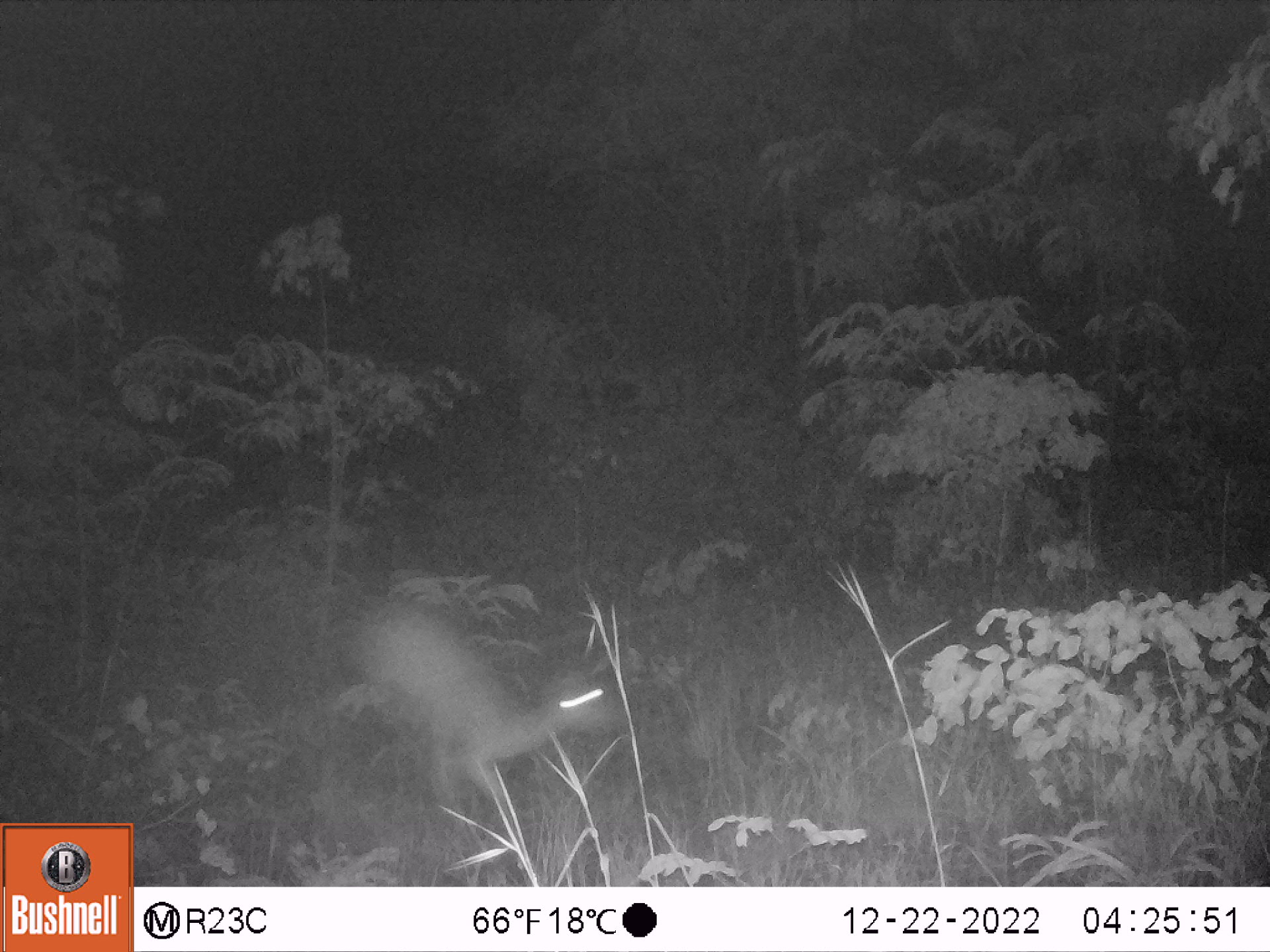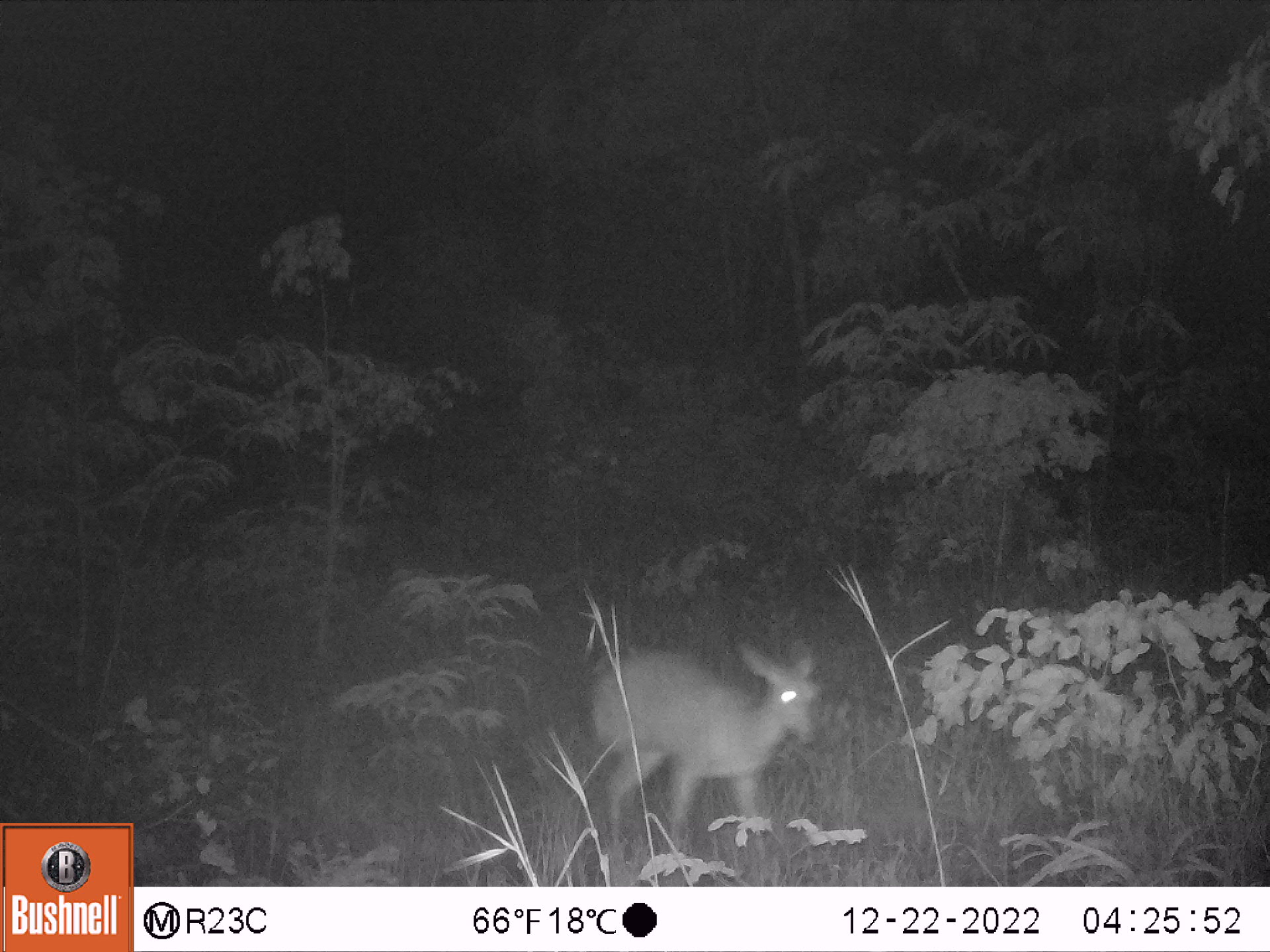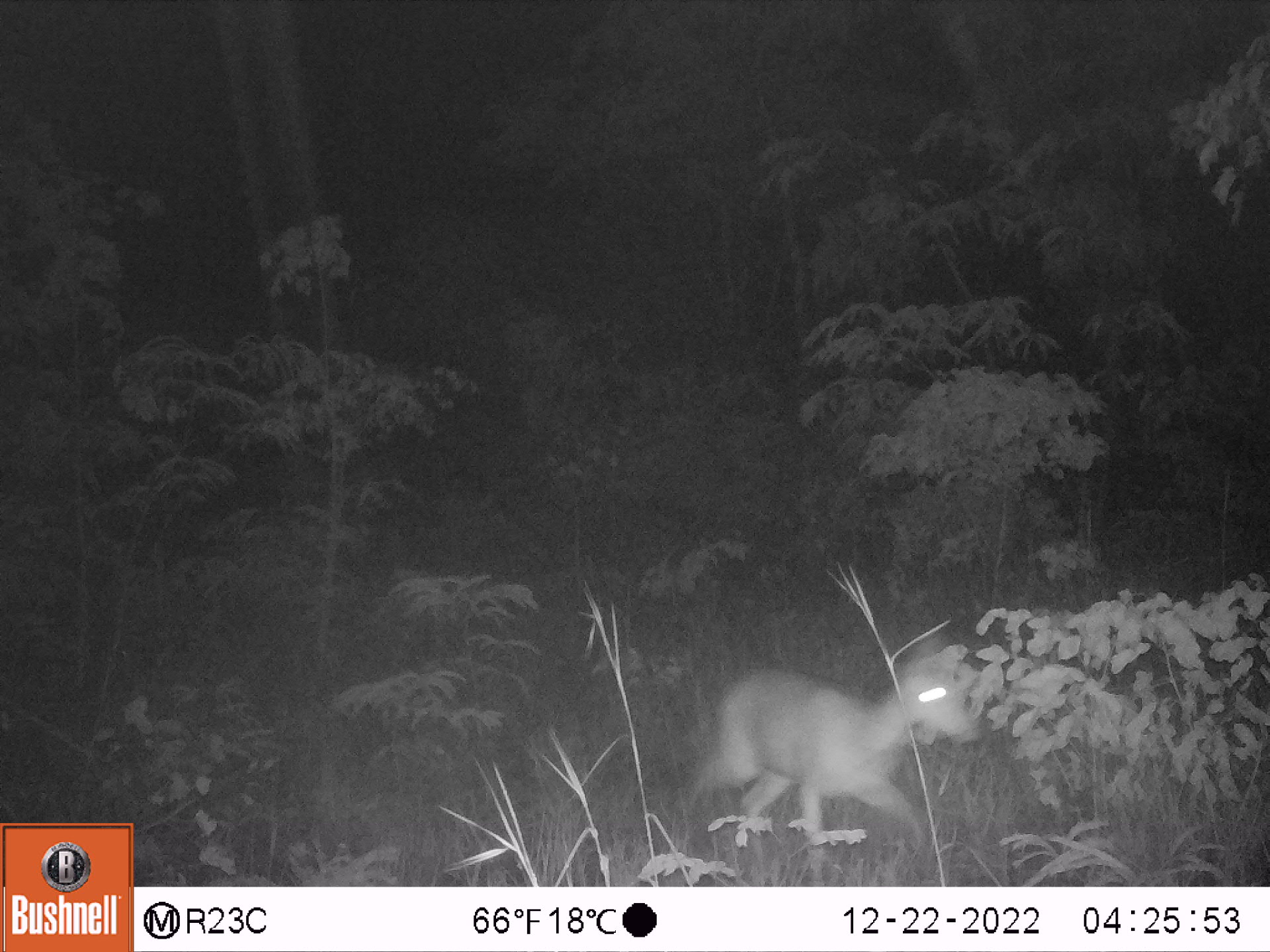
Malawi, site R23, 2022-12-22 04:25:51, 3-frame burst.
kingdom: Animalia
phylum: Chordata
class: Mammalia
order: Artiodactyla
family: Bovidae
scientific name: Antilopinae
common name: small antelope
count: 1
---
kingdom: Animalia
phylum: Chordata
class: Mammalia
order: Artiodactyla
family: Bovidae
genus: Redunca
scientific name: Redunca arundinum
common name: southern reedbuck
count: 1